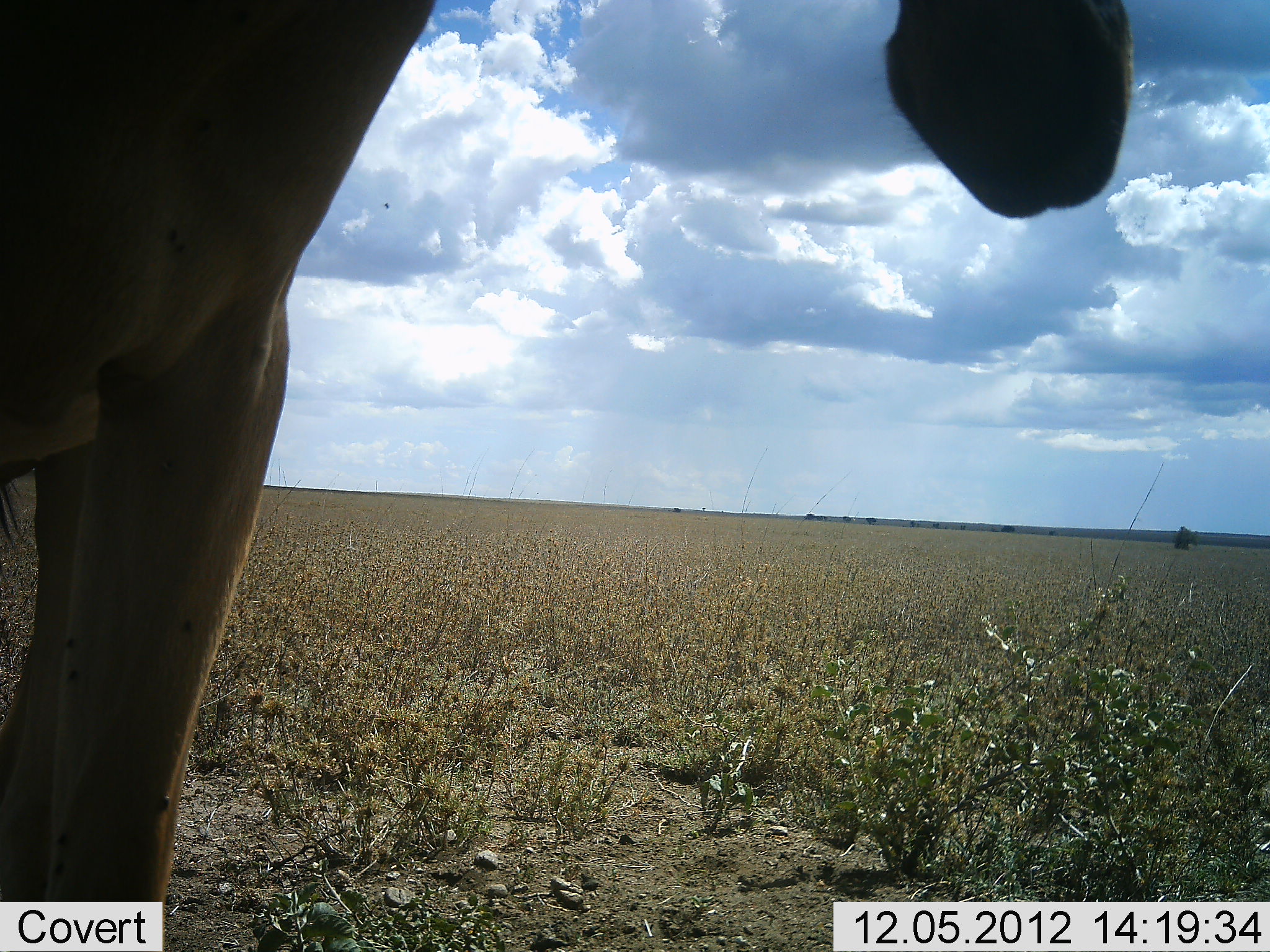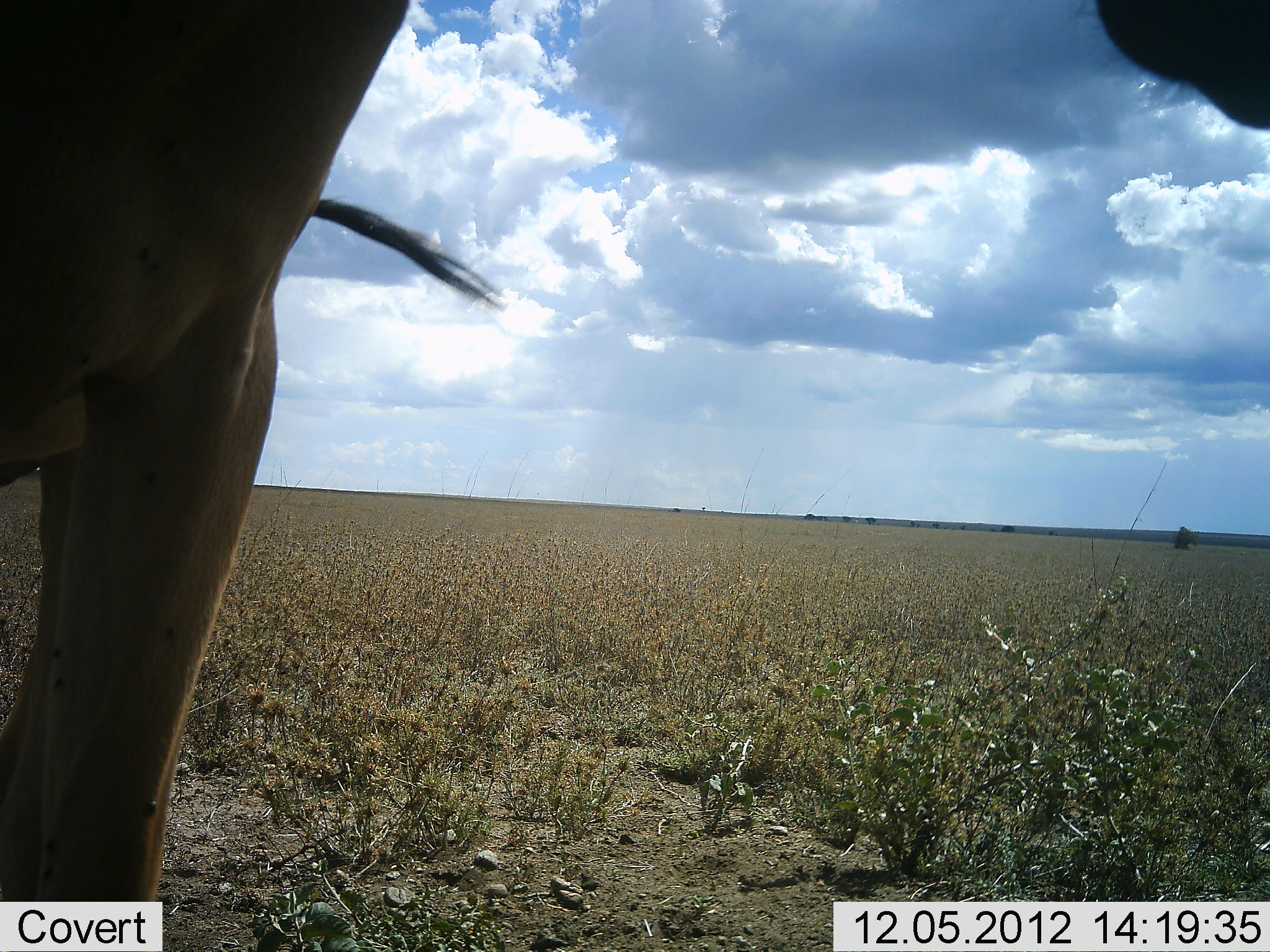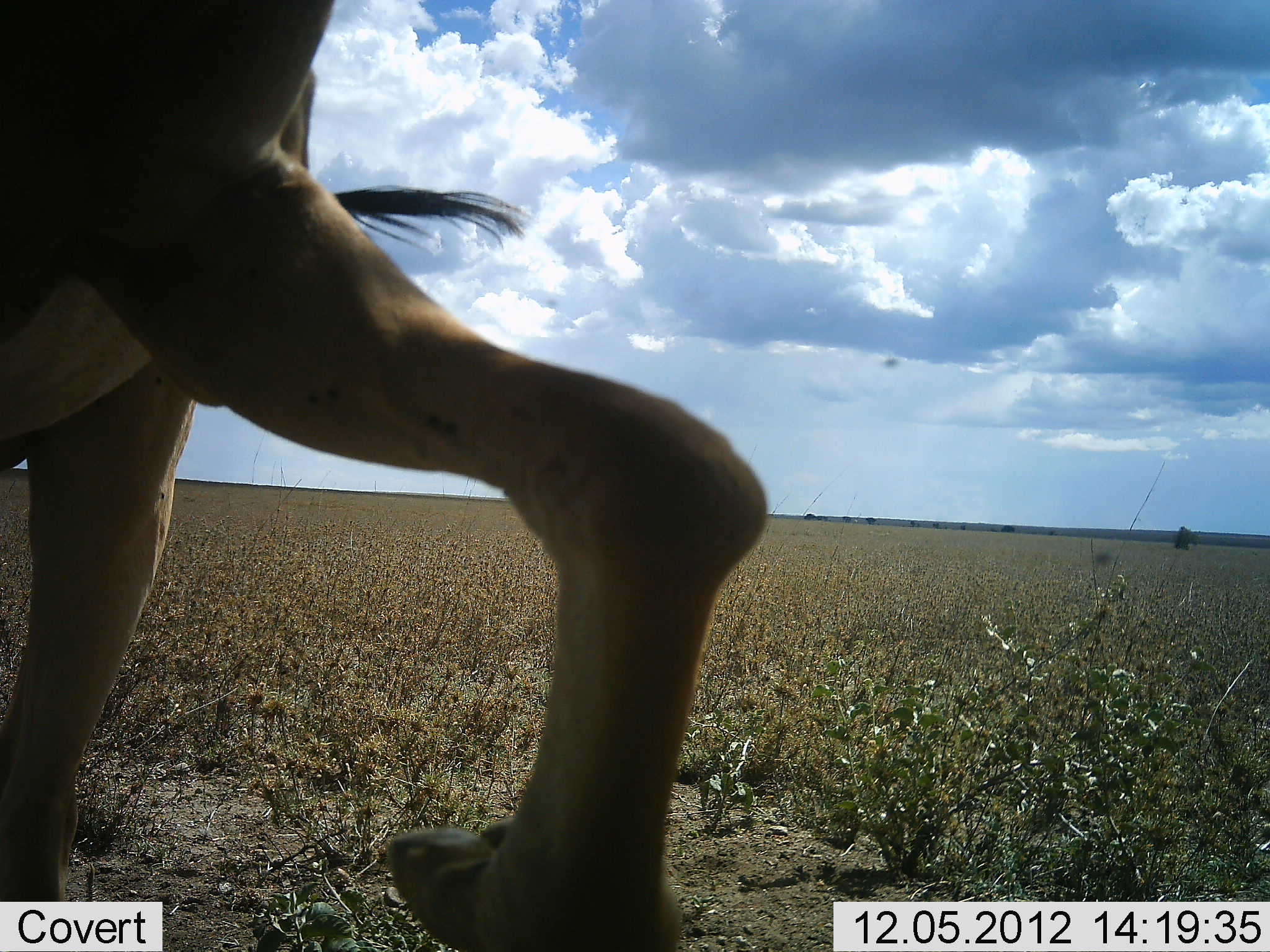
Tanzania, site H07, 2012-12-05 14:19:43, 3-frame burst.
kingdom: Animalia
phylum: Chordata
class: Mammalia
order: Artiodactyla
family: Bovidae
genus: Alcelaphus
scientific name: Alcelaphus buselaphus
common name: hartebeest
Hartebeest (Alcelaphus buselaphus), count 1. Behavior (volunteer vote fractions): standing 100%, resting 0%, moving 10%, interacting 0%. Young present (vote fraction): 0%. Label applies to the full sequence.